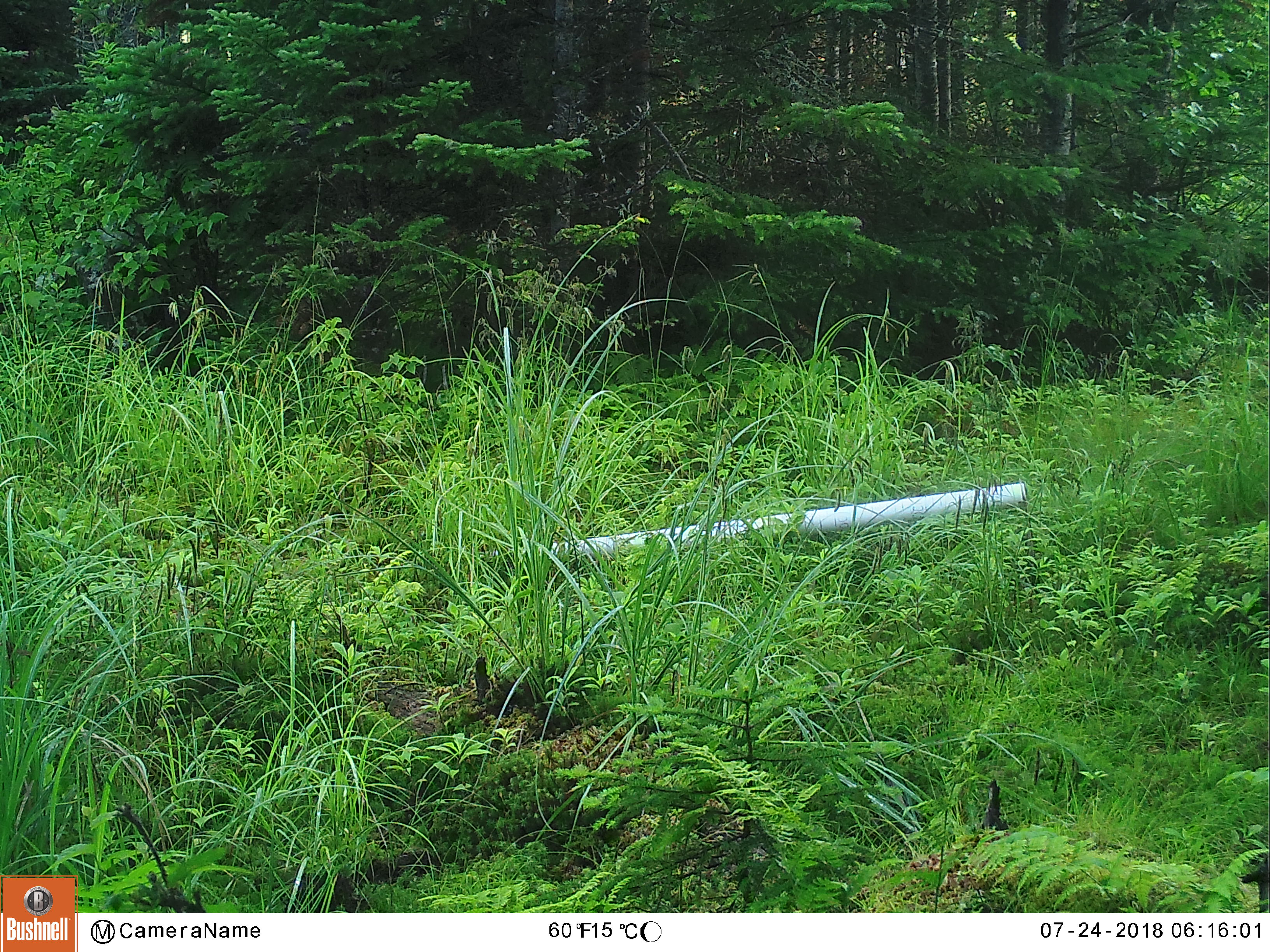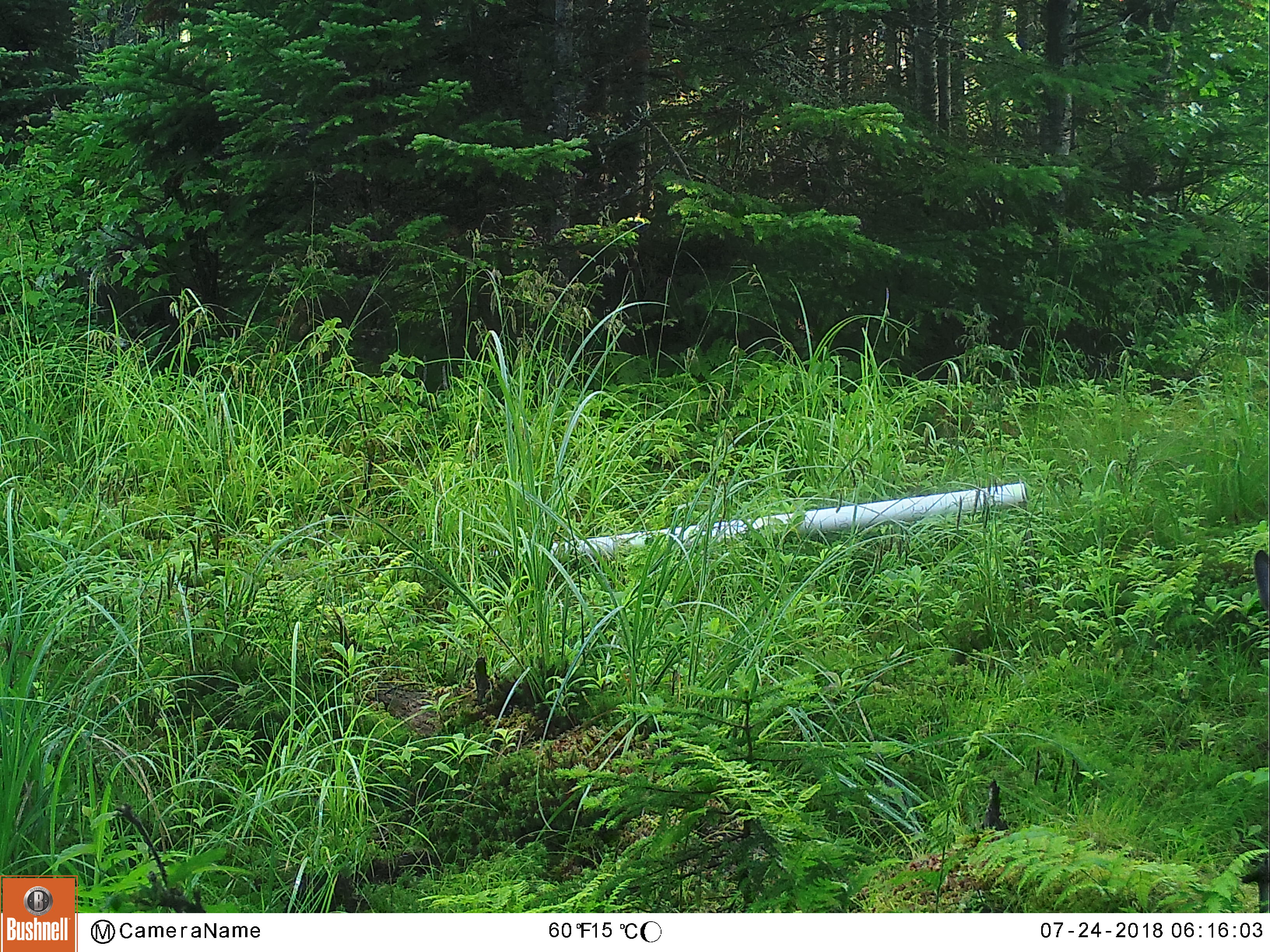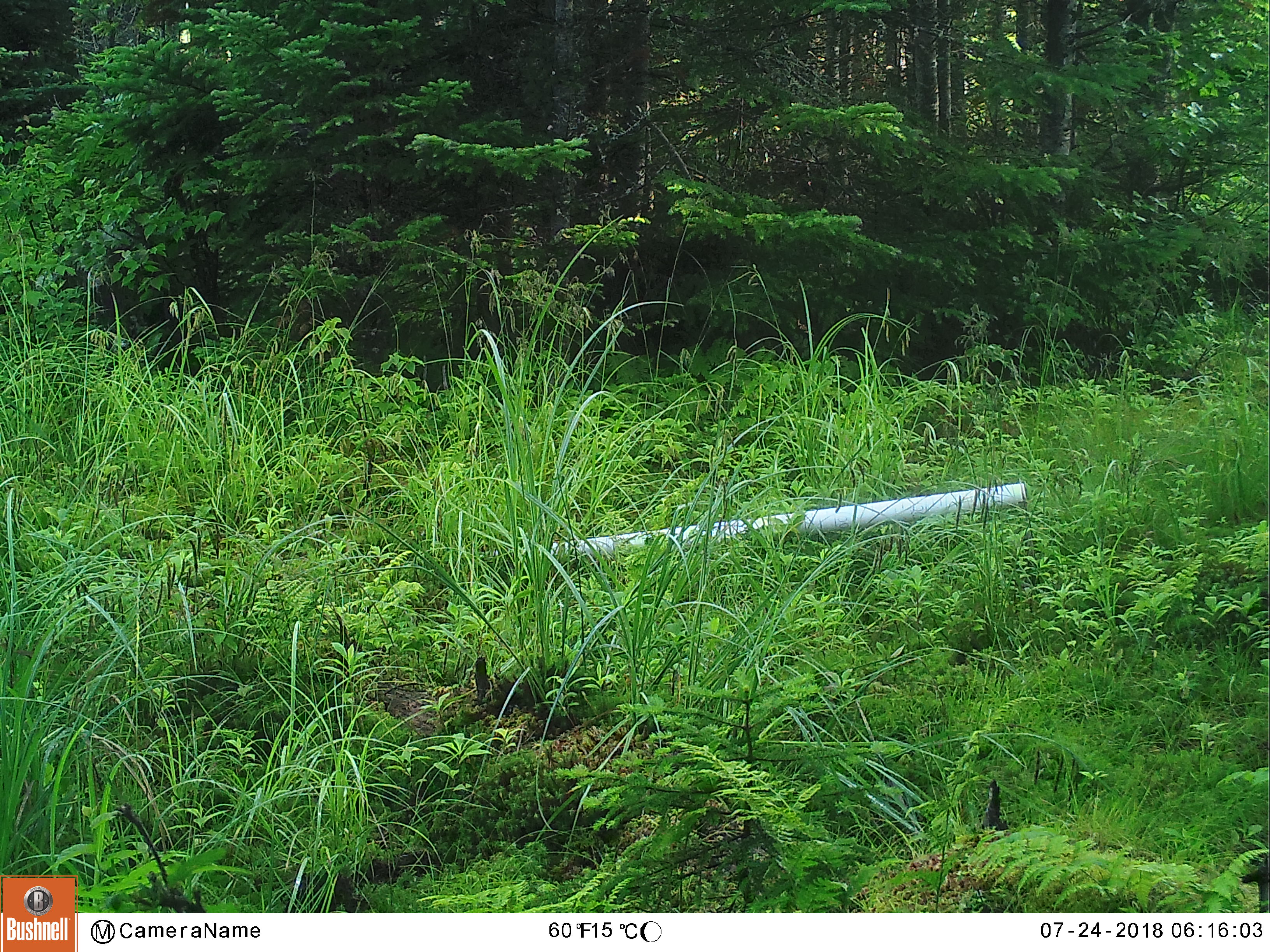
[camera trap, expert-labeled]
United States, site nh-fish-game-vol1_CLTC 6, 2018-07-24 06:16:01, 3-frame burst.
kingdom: Animalia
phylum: Chordata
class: Mammalia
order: Artiodactyla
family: Cervidae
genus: Odocoileus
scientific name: Odocoileus virginianus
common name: white-tailed deer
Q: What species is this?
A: White-tailed deer (Odocoileus virginianus).